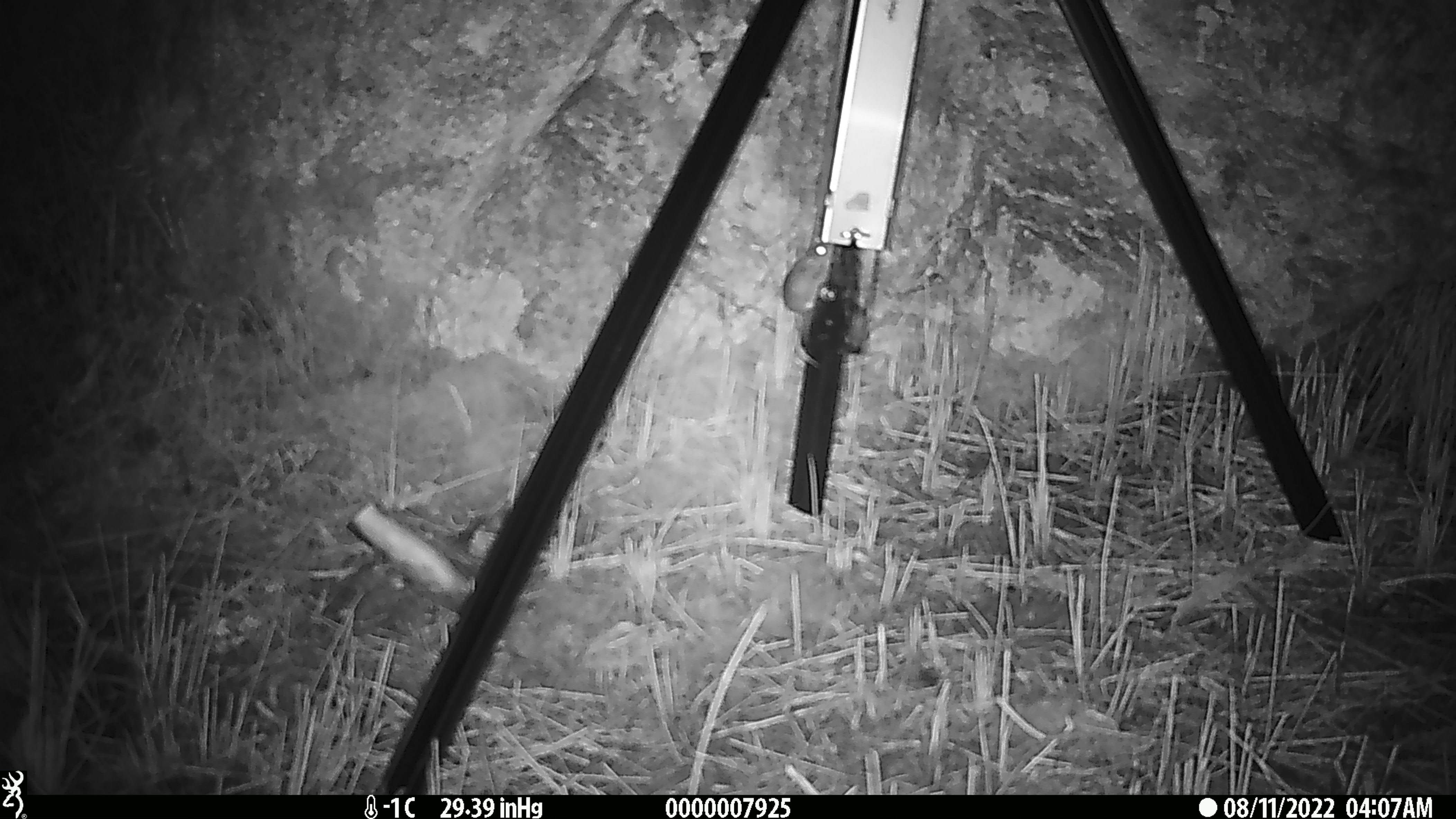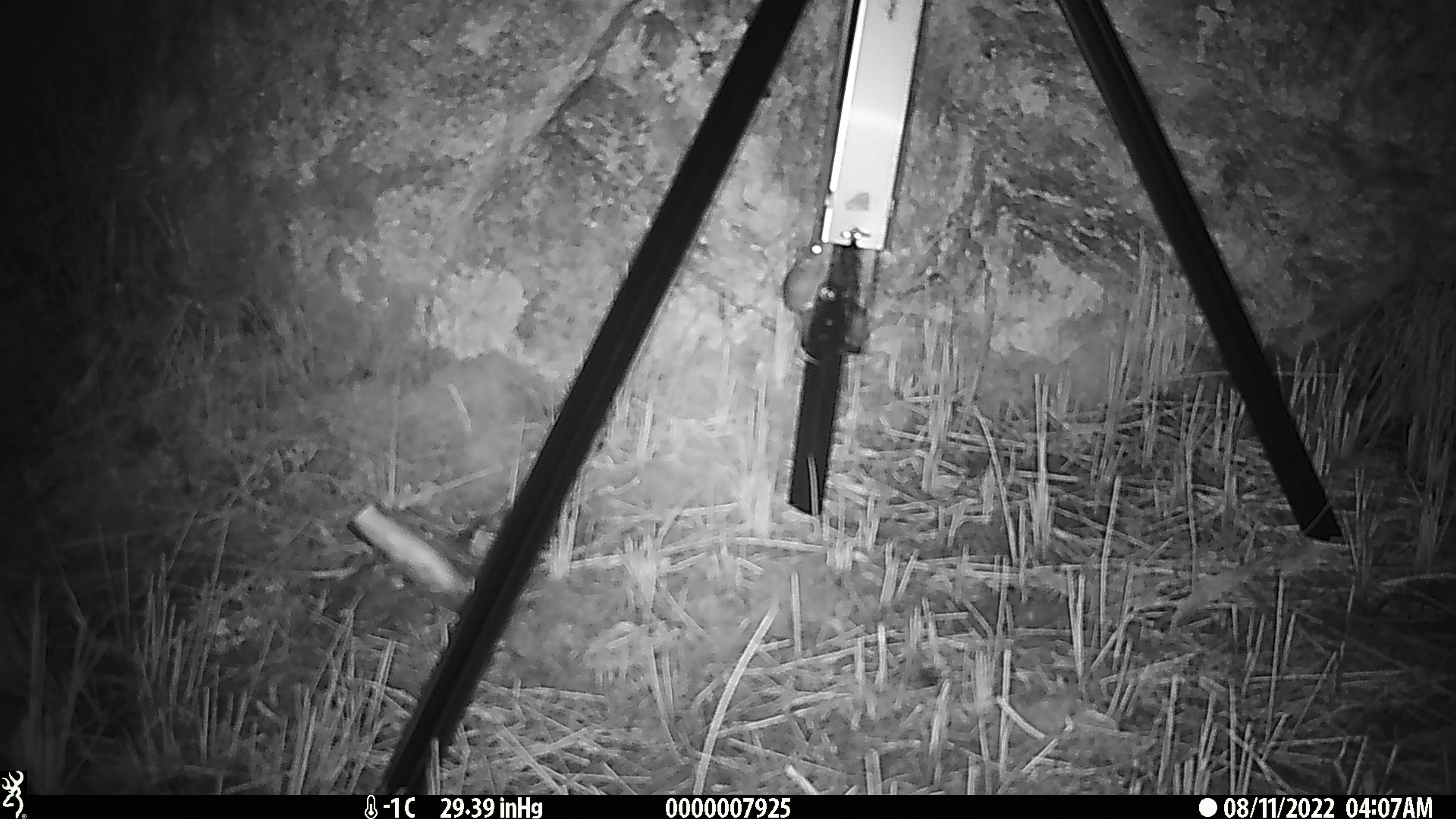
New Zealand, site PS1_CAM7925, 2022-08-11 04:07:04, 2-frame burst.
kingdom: Animalia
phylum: Chordata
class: Mammalia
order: Rodentia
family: Muridae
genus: Mus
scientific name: Mus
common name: mouse